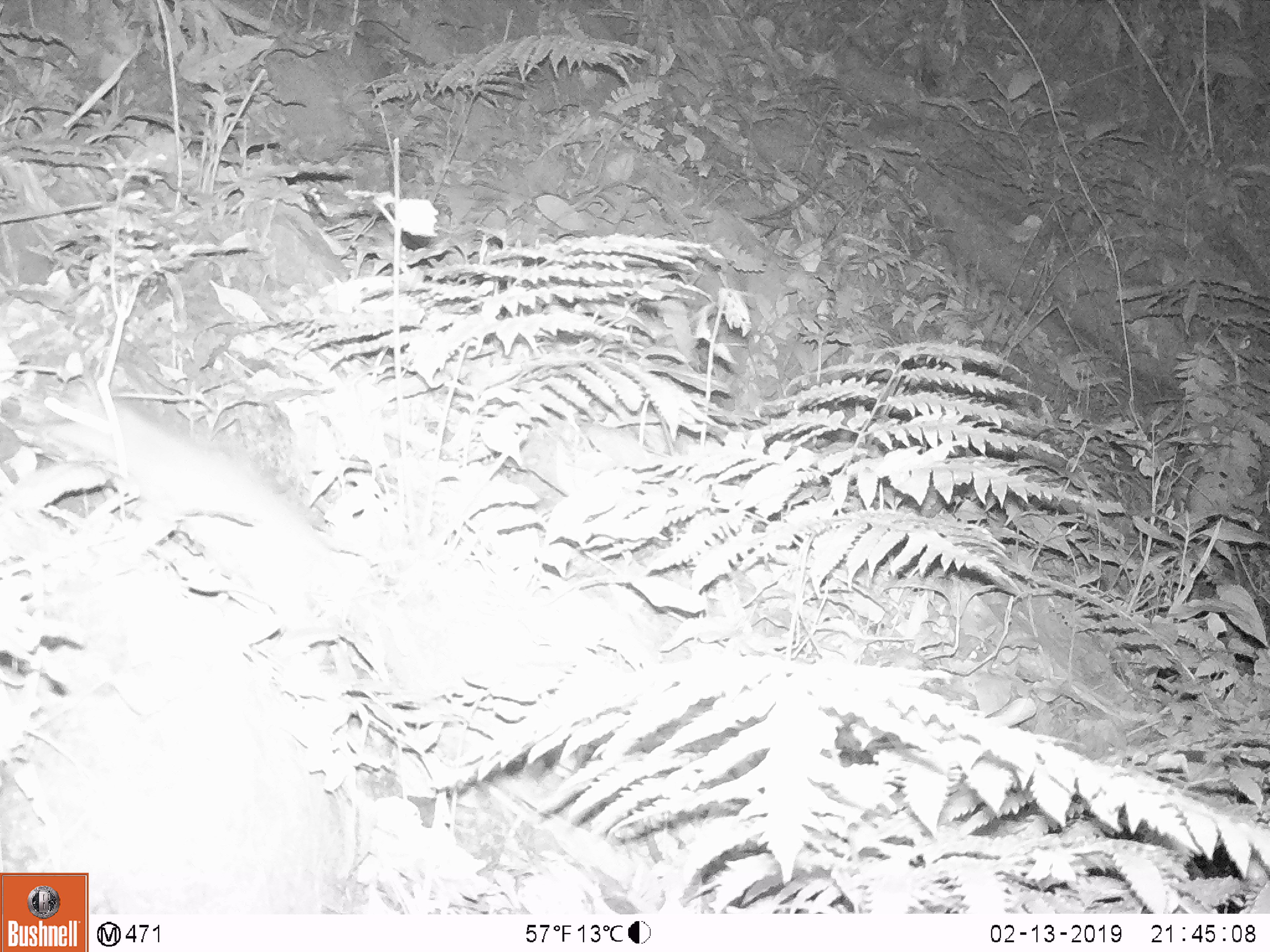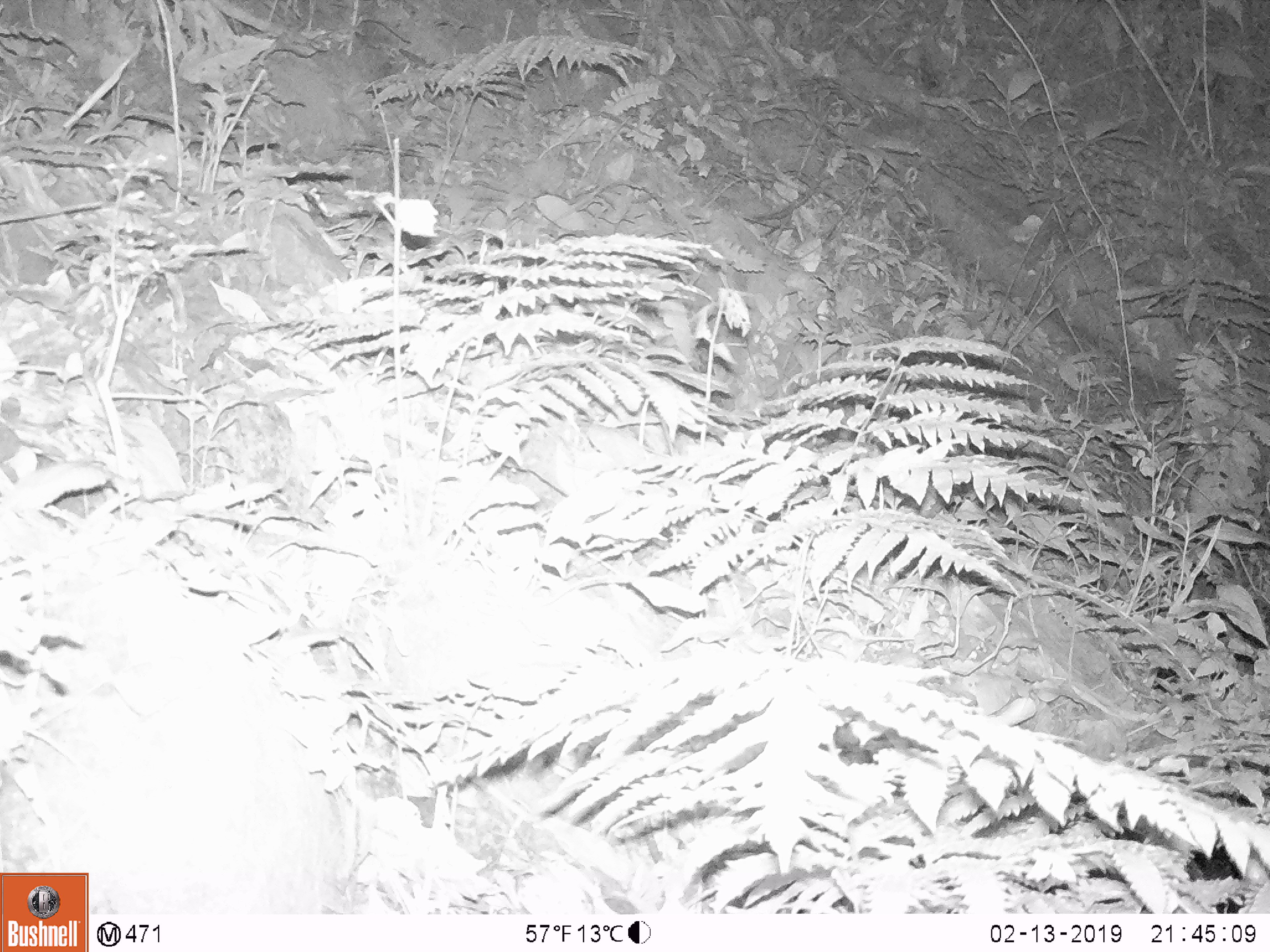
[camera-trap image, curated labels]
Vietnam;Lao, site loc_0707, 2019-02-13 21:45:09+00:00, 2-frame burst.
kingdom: Animalia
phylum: Chordata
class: Mammalia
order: Rodentia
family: Muridae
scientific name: Muridae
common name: old-world mice and rats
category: unidentified murid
Unidentified murid (old-world mice and rats) (Muridae). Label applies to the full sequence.